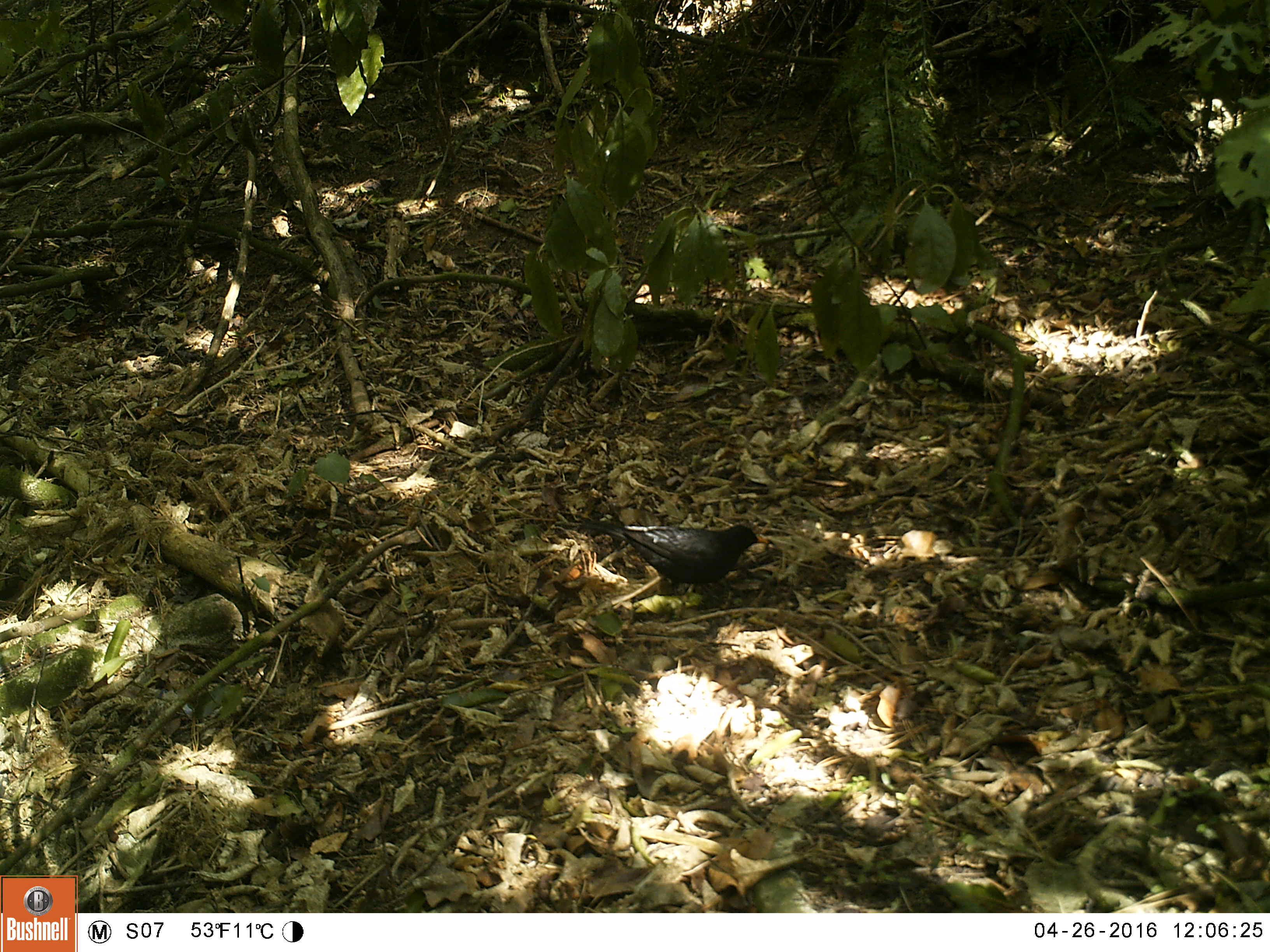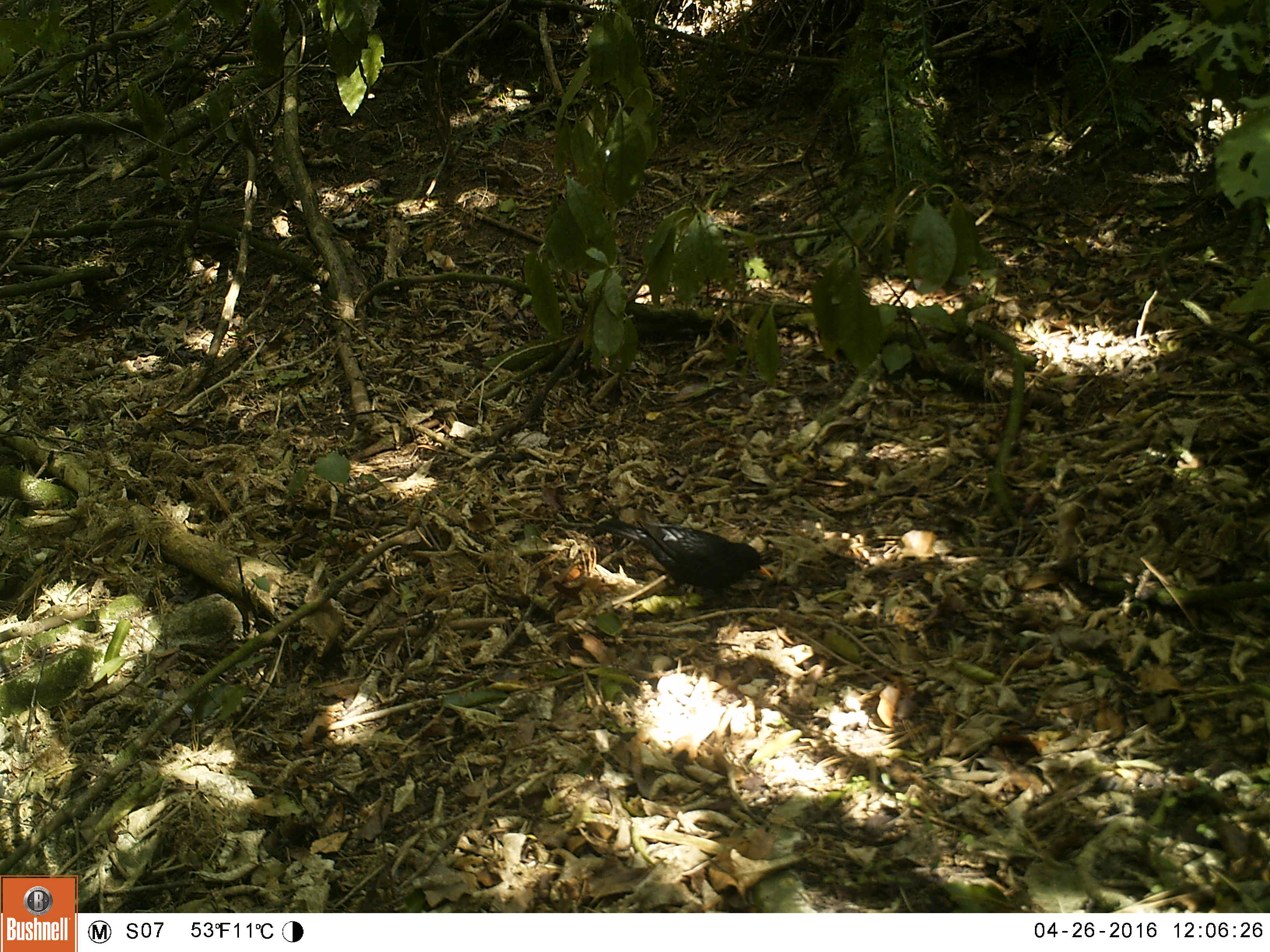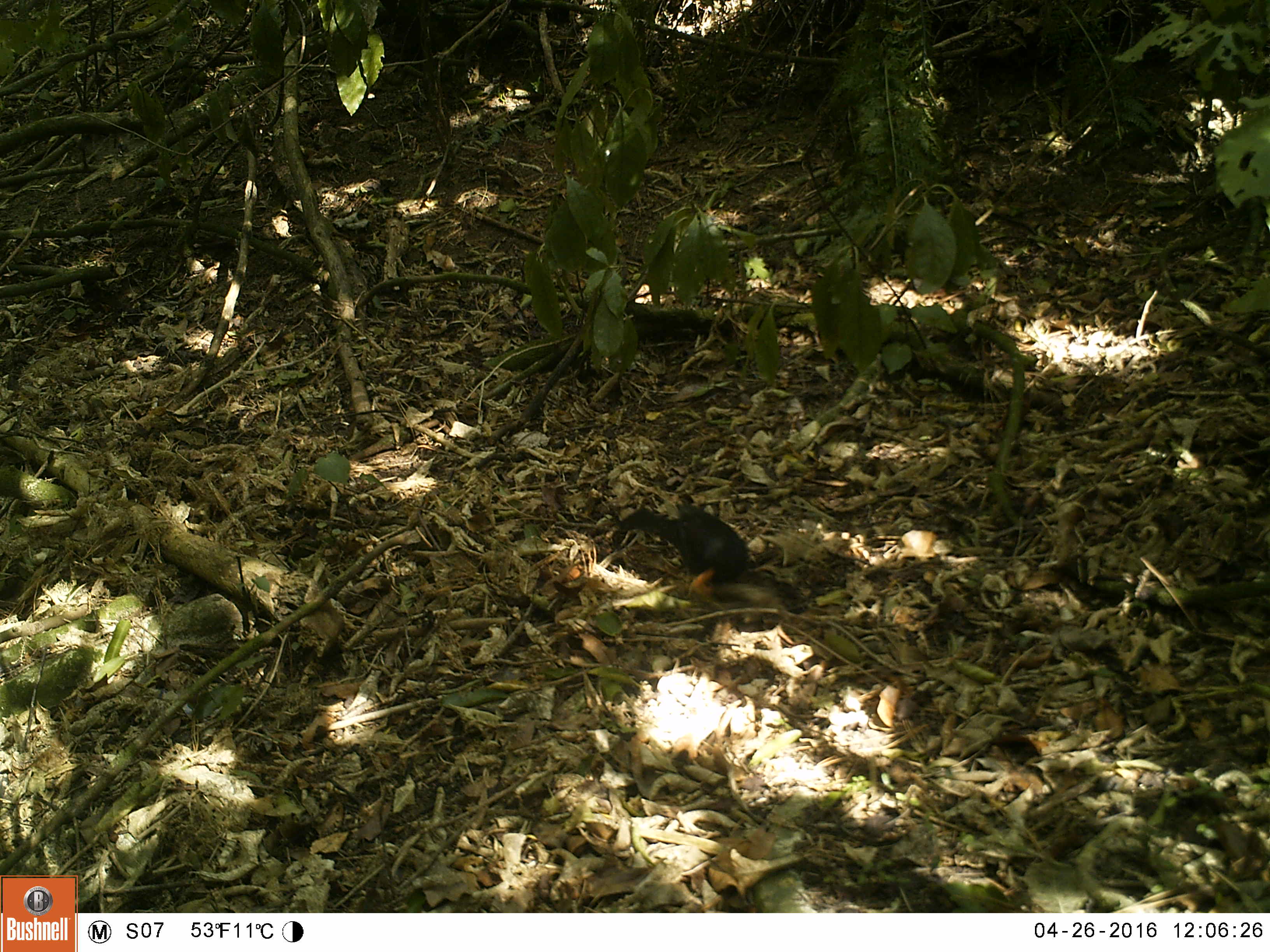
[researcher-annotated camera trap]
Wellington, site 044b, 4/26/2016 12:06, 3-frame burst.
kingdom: Animalia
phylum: Chordata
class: Aves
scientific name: Aves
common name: bird